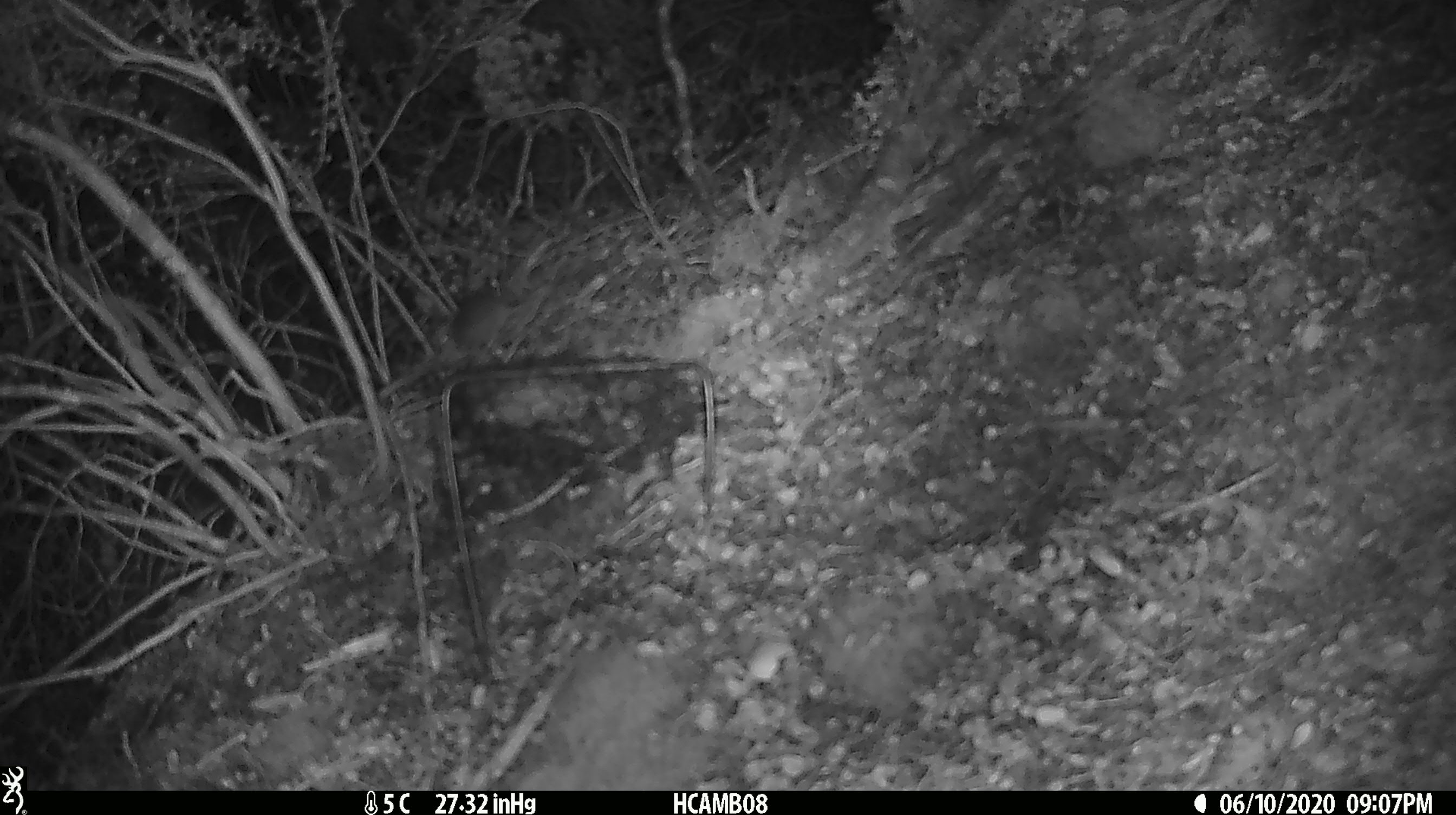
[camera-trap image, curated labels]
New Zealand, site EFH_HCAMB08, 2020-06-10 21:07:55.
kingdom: Animalia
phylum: Chordata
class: Mammalia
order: Rodentia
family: Muridae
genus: Mus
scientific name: Mus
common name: mouse